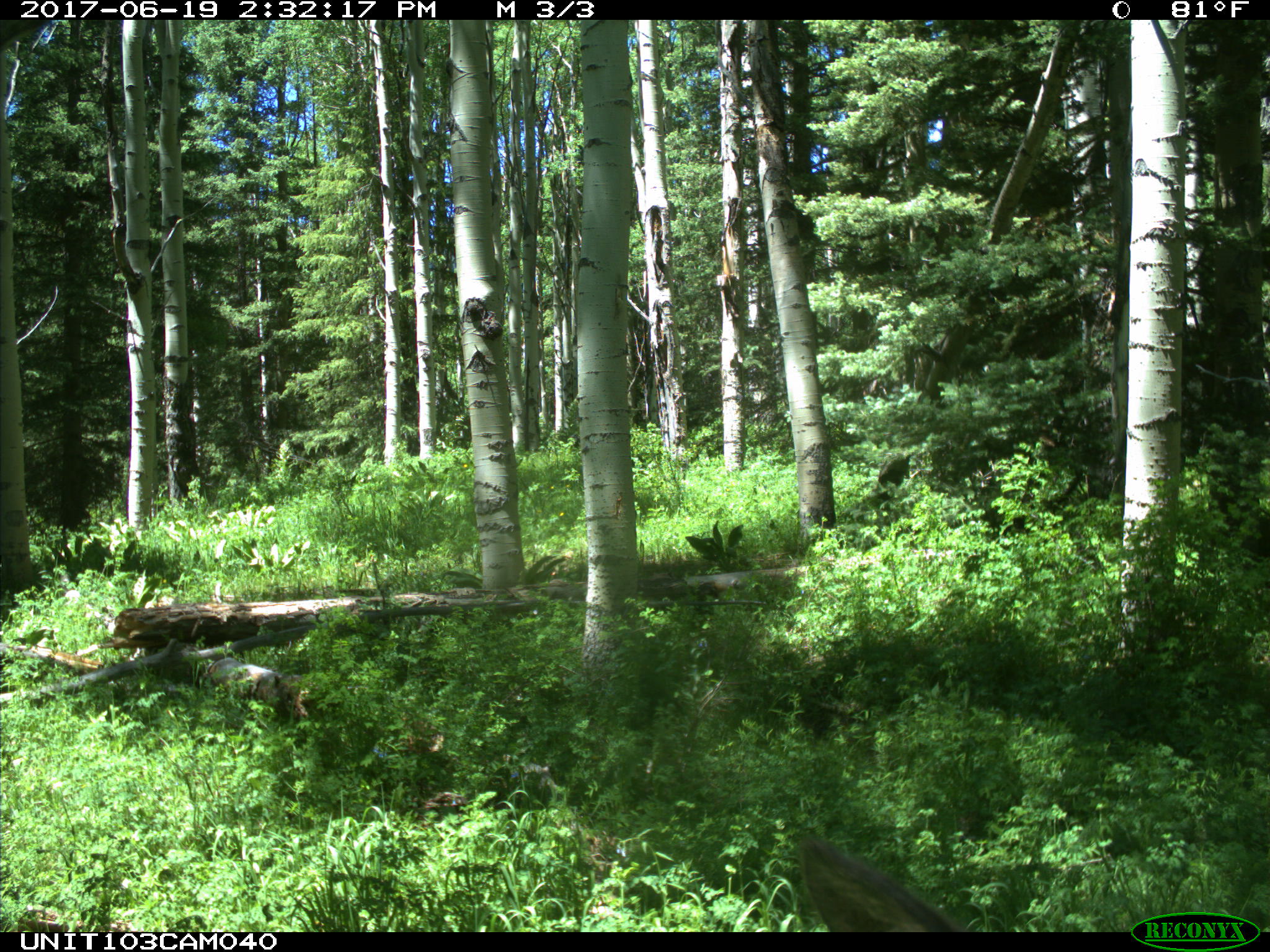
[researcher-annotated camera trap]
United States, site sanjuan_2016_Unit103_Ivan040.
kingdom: Animalia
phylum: Chordata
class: Mammalia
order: Artiodactyla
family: Cervidae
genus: Cervus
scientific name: Cervus elaphus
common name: red deer